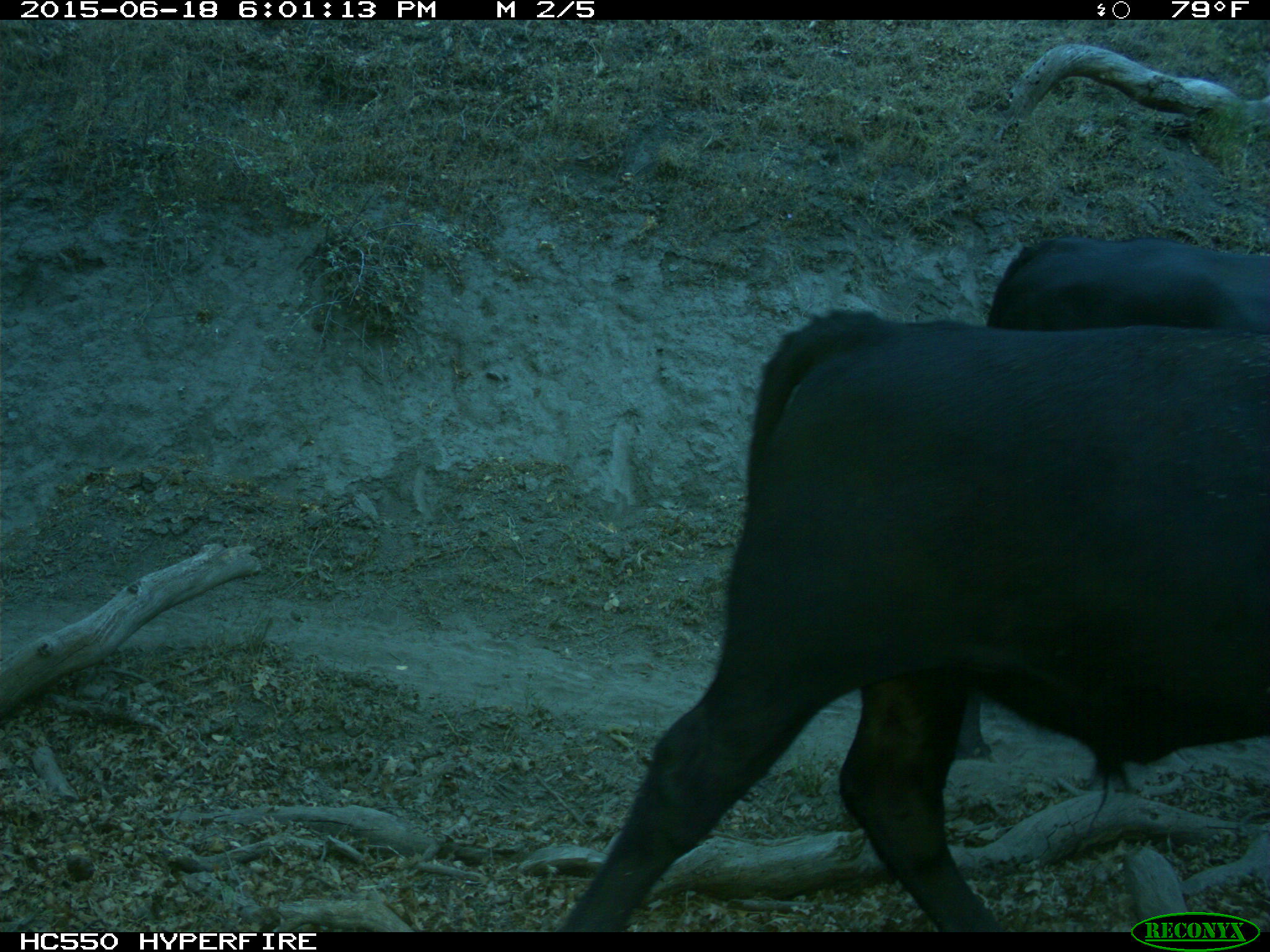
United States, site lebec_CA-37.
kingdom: Animalia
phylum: Chordata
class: Mammalia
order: Artiodactyla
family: Bovidae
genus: Bos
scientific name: Bos taurus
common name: domestic cow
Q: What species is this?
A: Bos taurus (domestic cow).